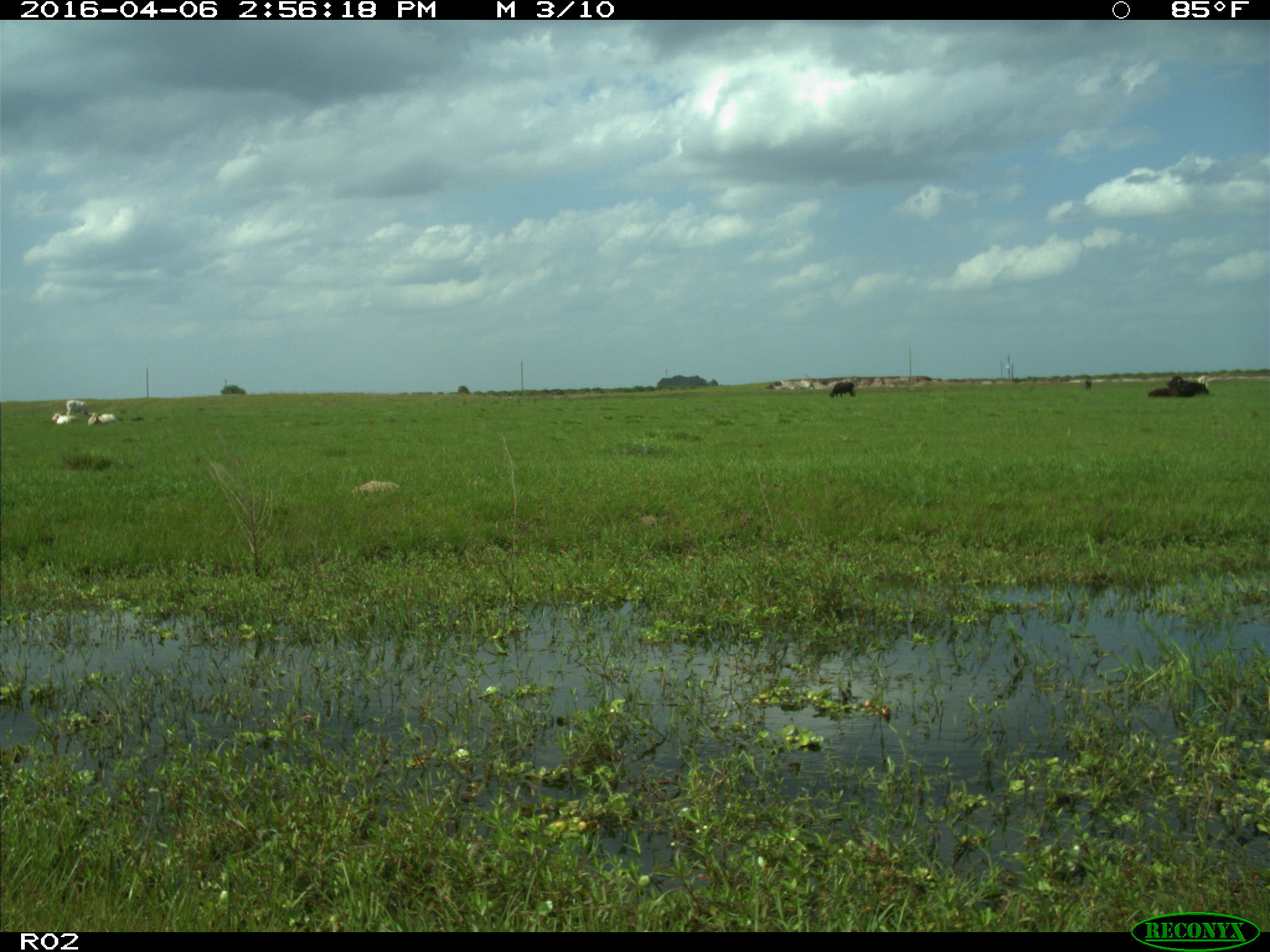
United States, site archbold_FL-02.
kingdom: Animalia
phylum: Chordata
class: Mammalia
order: Artiodactyla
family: Bovidae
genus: Bos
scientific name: Bos taurus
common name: domestic cow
Bos taurus (domestic cow).